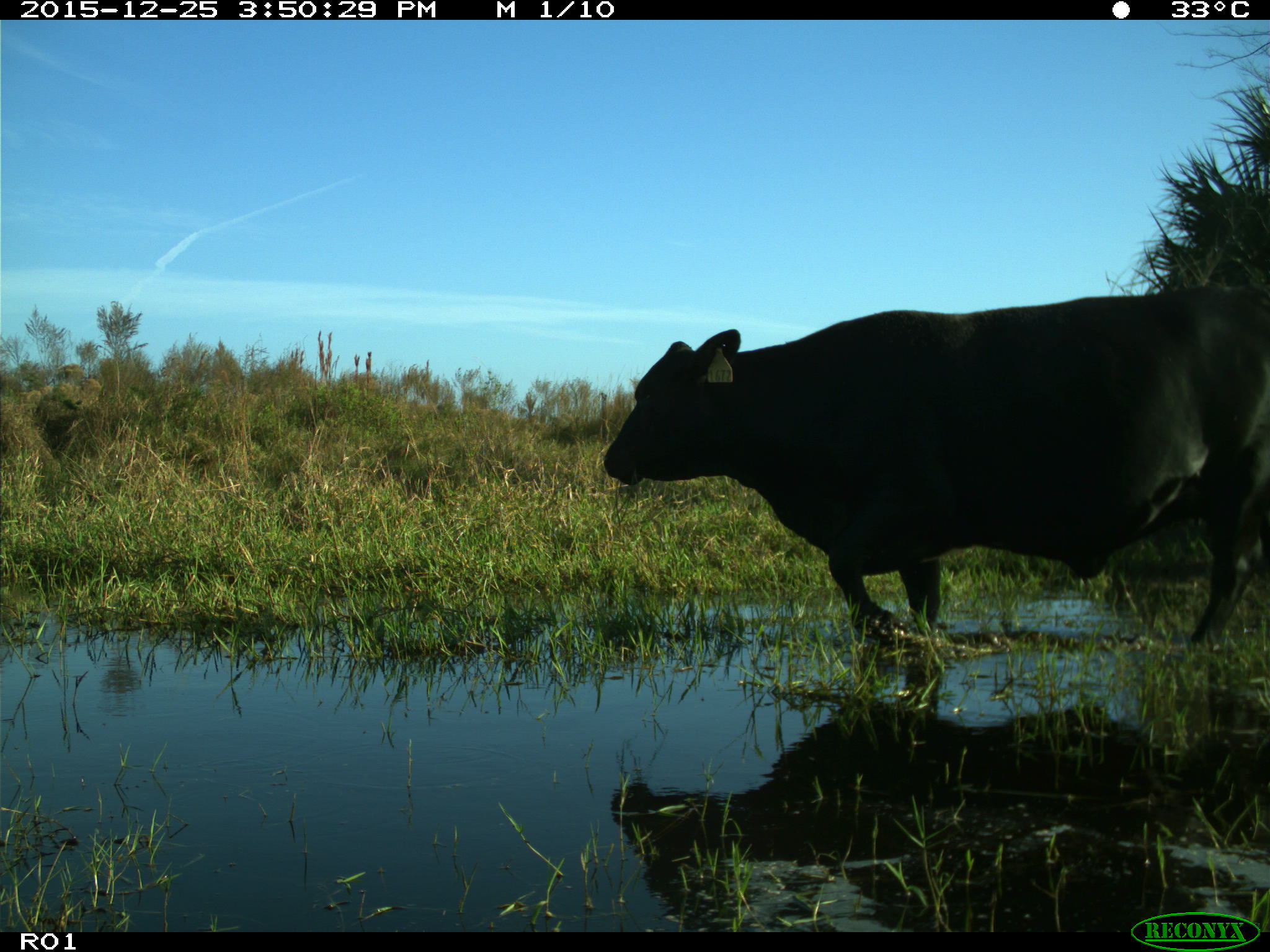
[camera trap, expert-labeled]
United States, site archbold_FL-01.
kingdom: Animalia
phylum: Chordata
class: Mammalia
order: Artiodactyla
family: Bovidae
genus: Bos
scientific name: Bos taurus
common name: domestic cow